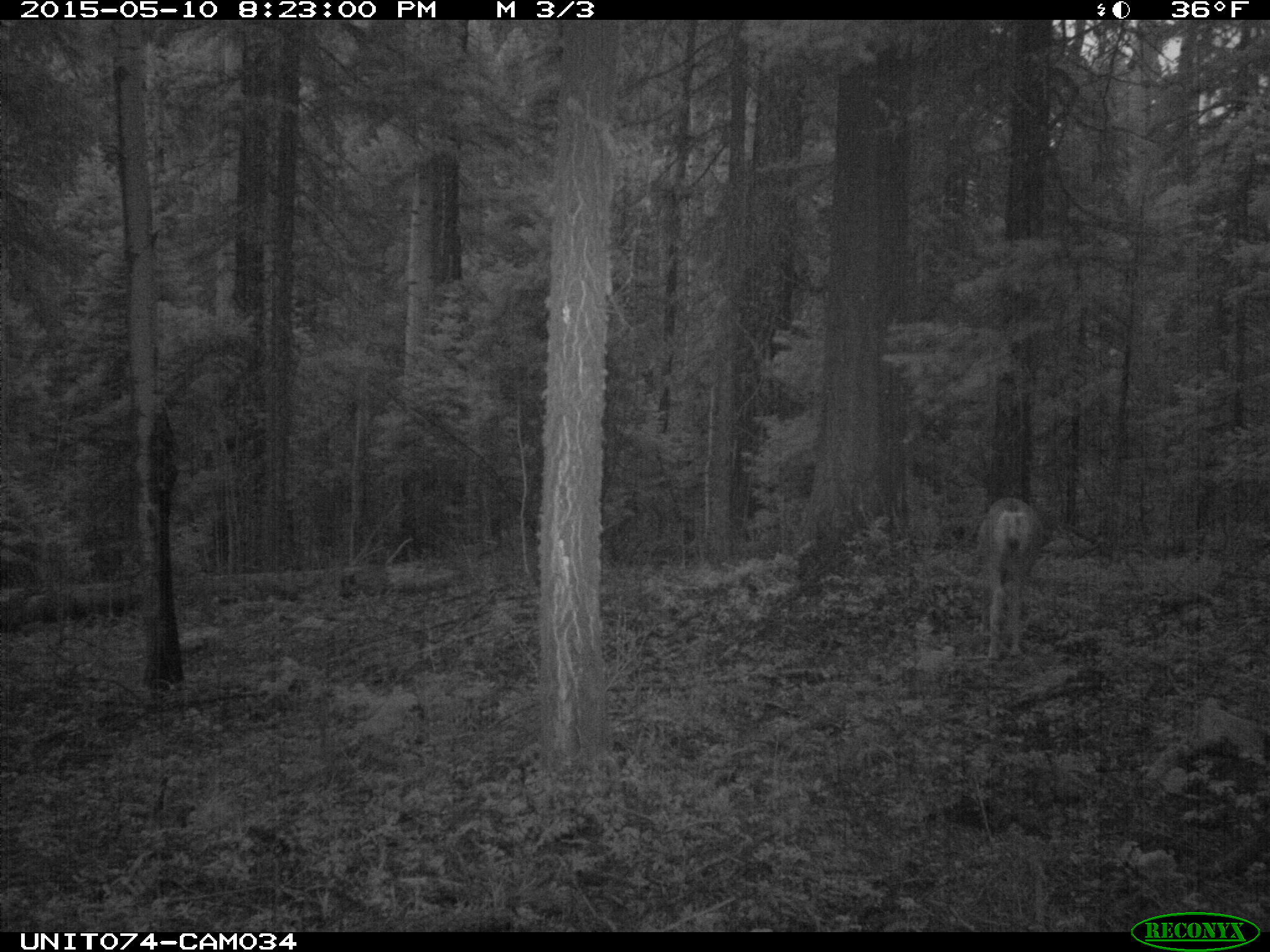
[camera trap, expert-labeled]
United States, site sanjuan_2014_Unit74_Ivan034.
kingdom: Animalia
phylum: Chordata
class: Mammalia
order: Artiodactyla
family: Cervidae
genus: Odocoileus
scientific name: Odocoileus hemionus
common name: mule deer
Odocoileus hemionus (mule deer).